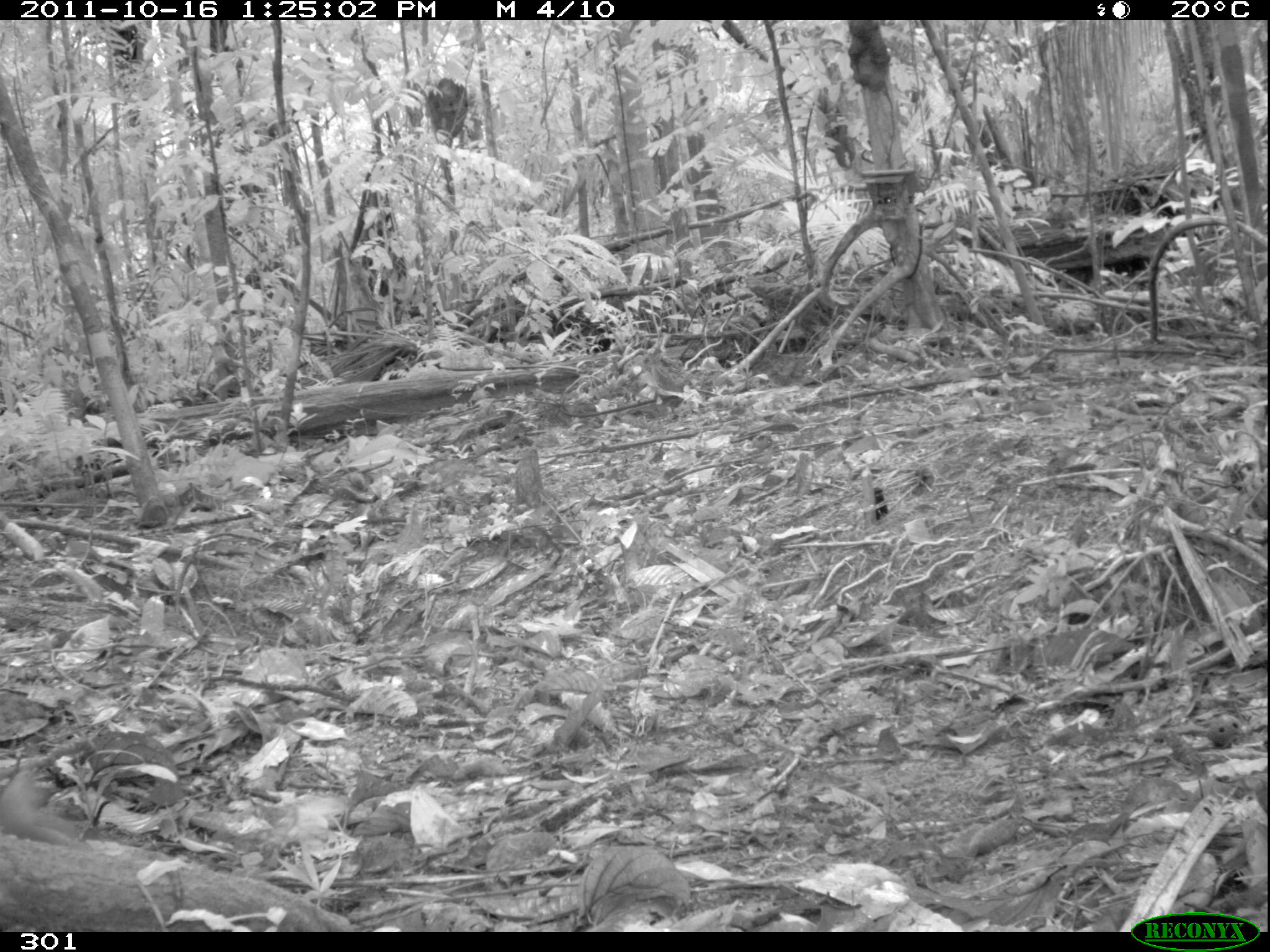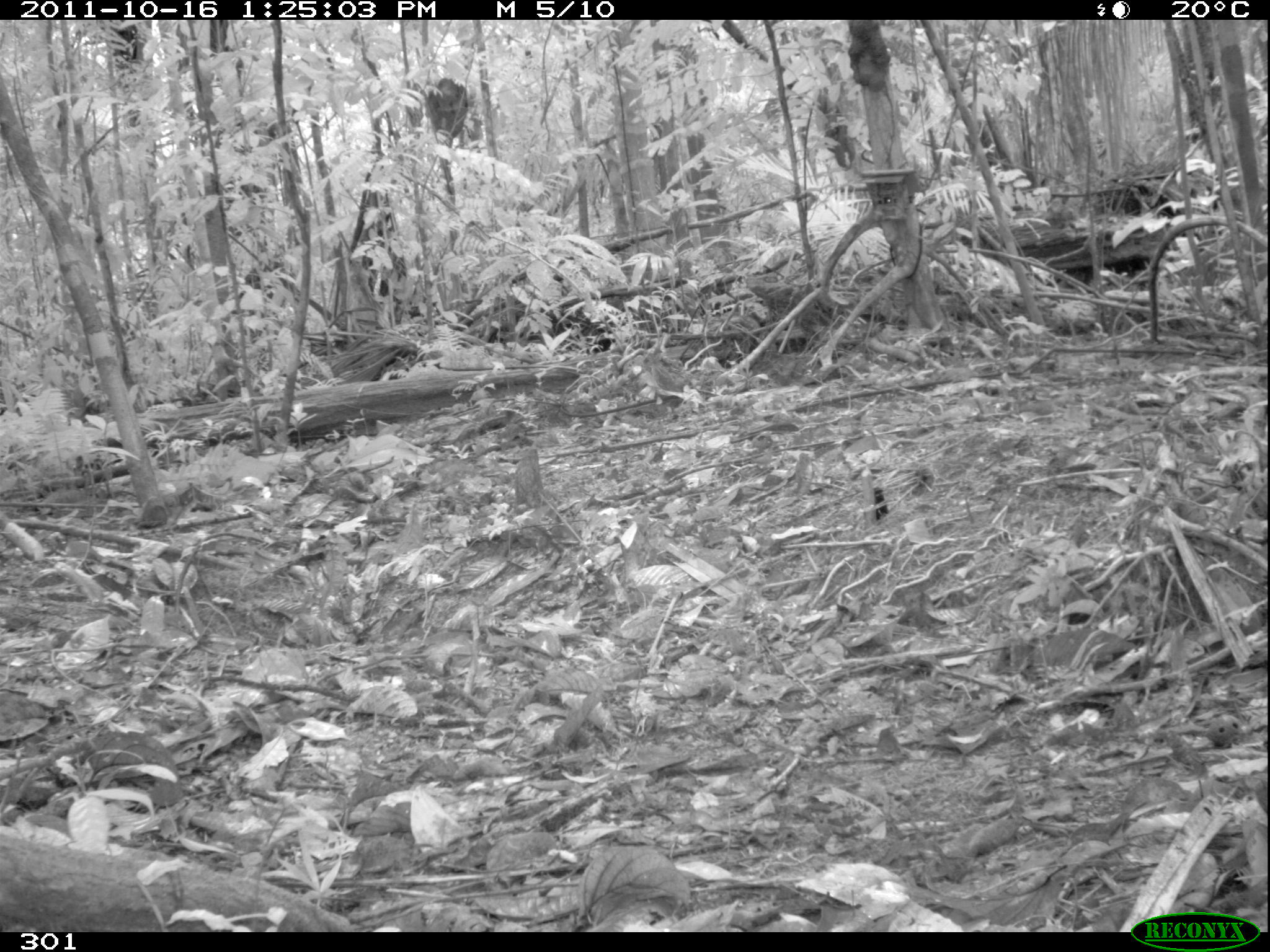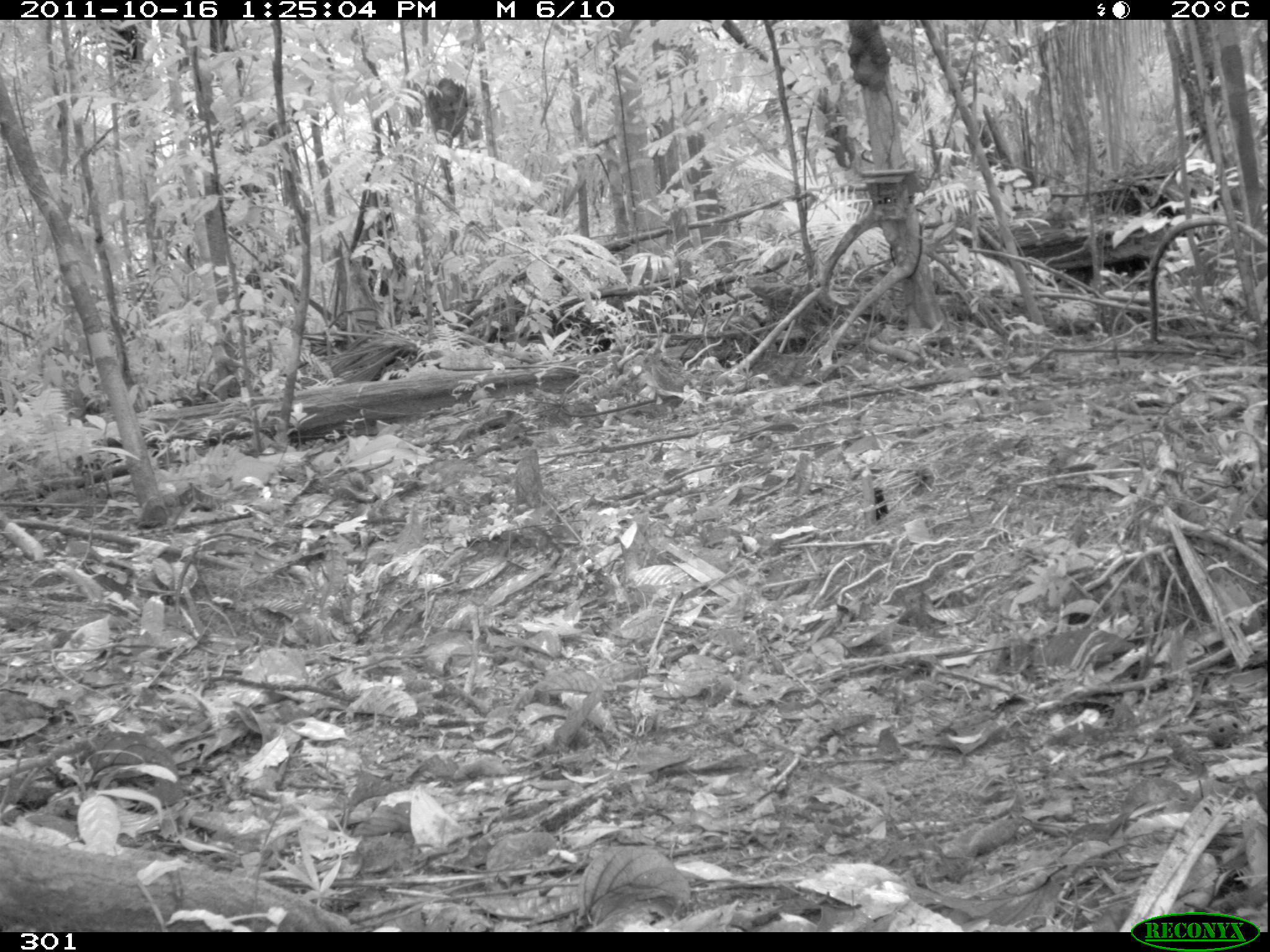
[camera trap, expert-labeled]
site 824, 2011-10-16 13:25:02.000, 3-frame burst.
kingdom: Animalia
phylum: Chordata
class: Mammalia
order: Artiodactyla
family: Tayassuidae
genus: Tayassu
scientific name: Tayassu pecari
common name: white-lipped peccary